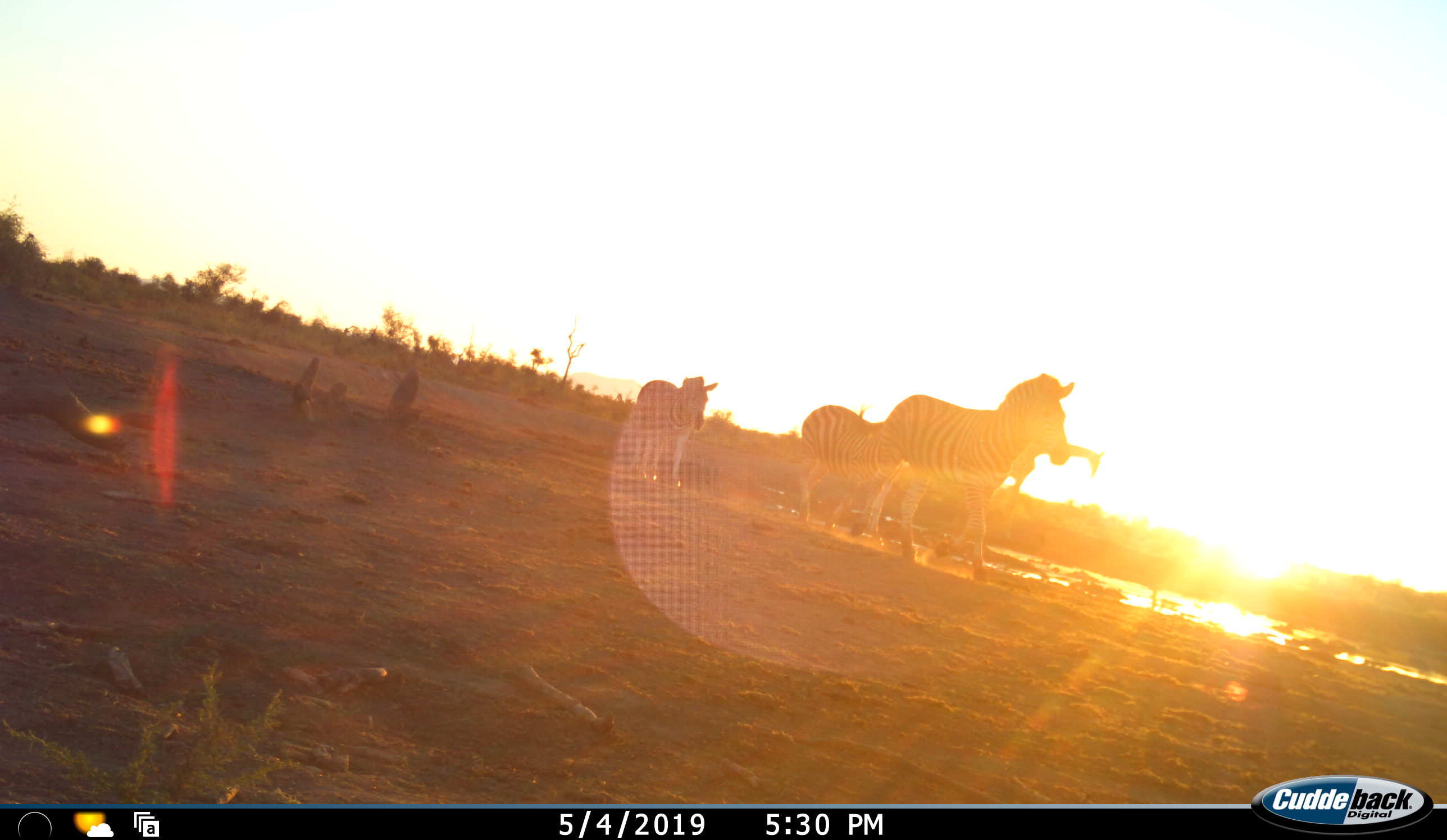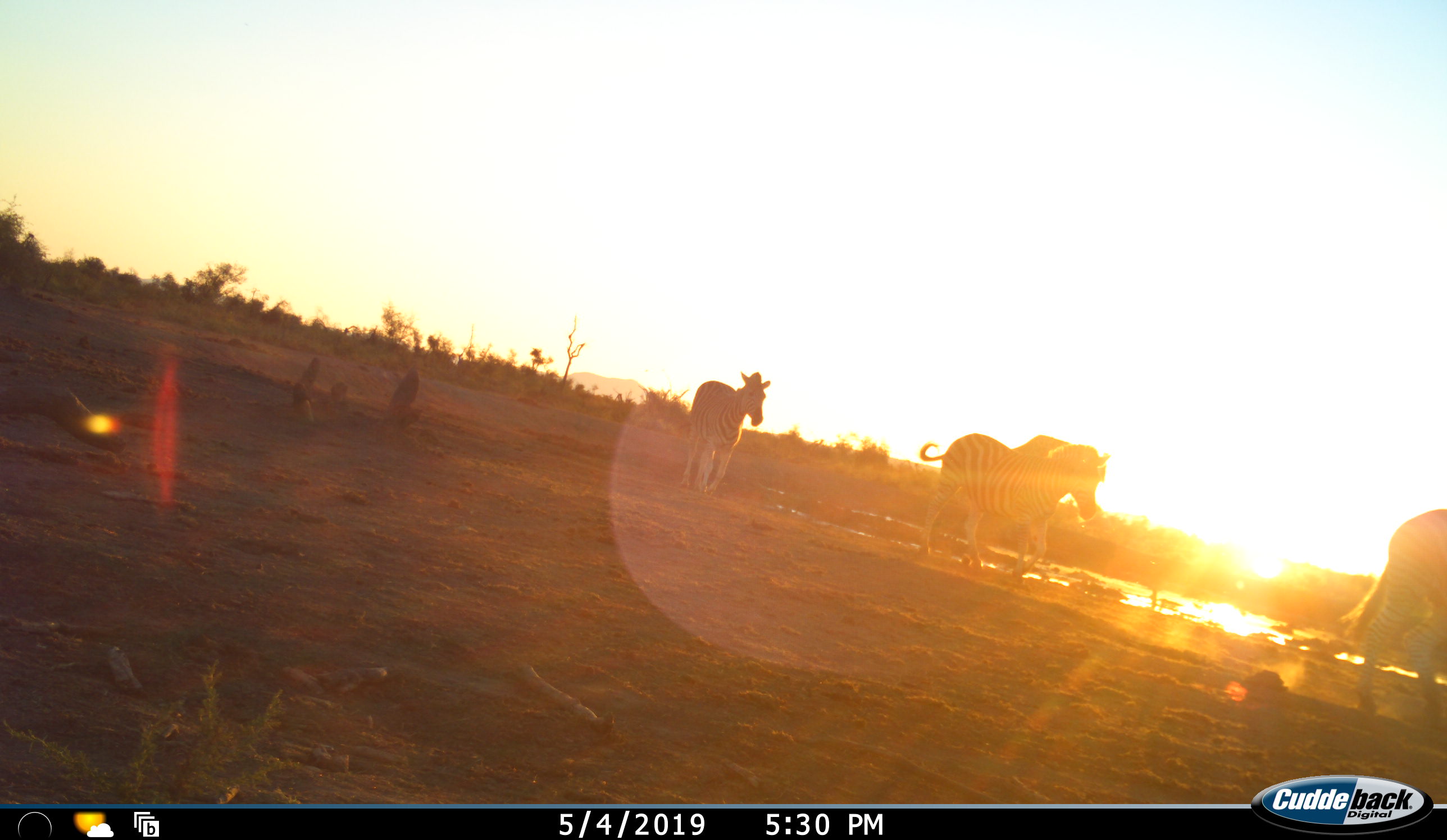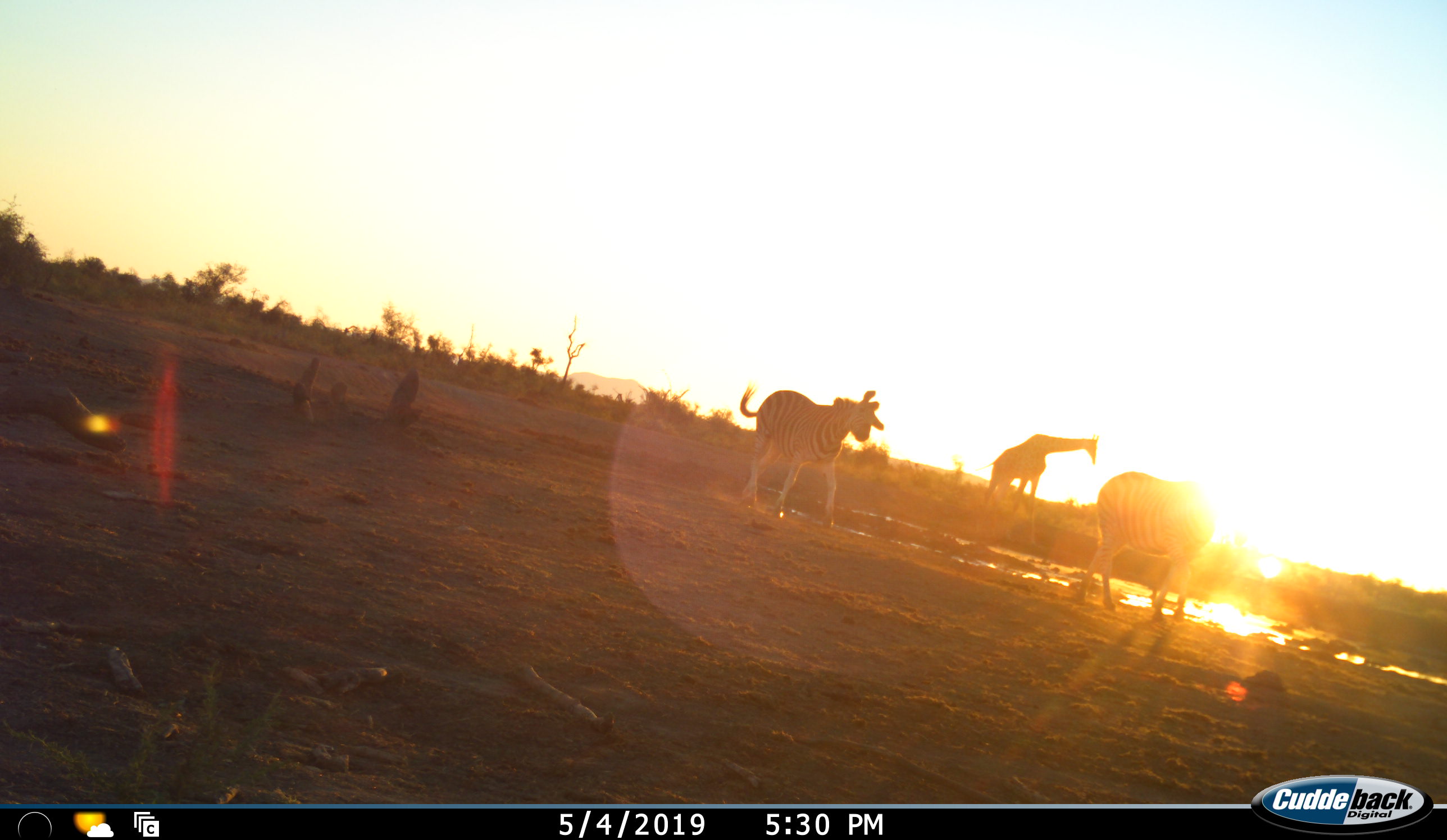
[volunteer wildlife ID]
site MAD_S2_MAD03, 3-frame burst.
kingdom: Animalia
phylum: Chordata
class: Mammalia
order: Artiodactyla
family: Giraffidae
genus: Giraffa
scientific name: Giraffa camelopardalis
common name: giraffe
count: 1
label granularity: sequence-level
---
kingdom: Animalia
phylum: Chordata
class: Mammalia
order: Perissodactyla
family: Equidae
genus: Equus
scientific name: Equus quagga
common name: plains zebra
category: zebraplains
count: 3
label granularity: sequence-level